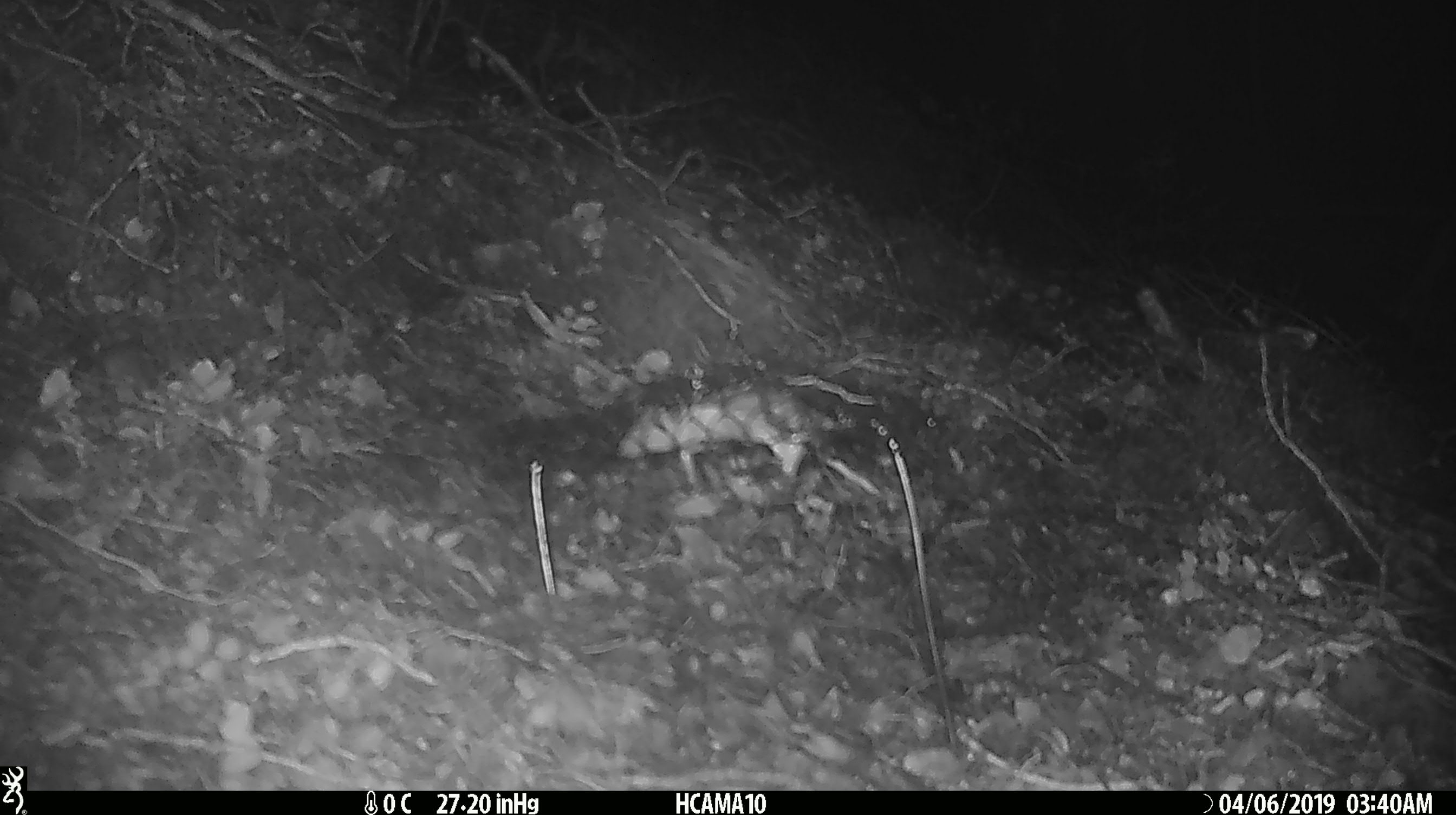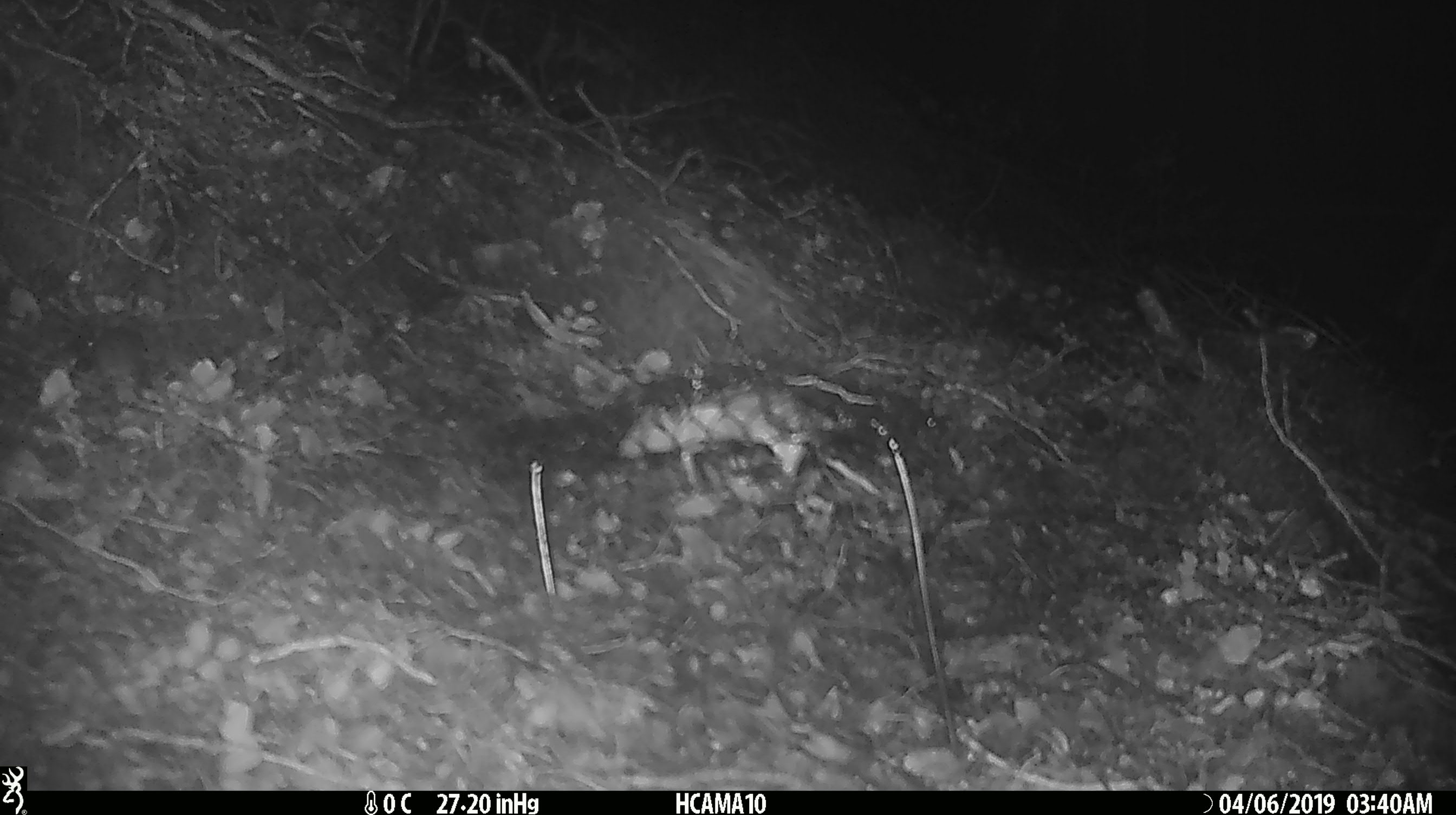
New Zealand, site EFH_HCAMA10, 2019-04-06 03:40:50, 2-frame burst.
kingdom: Animalia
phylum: Chordata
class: Mammalia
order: Rodentia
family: Muridae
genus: Mus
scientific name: Mus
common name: mouse